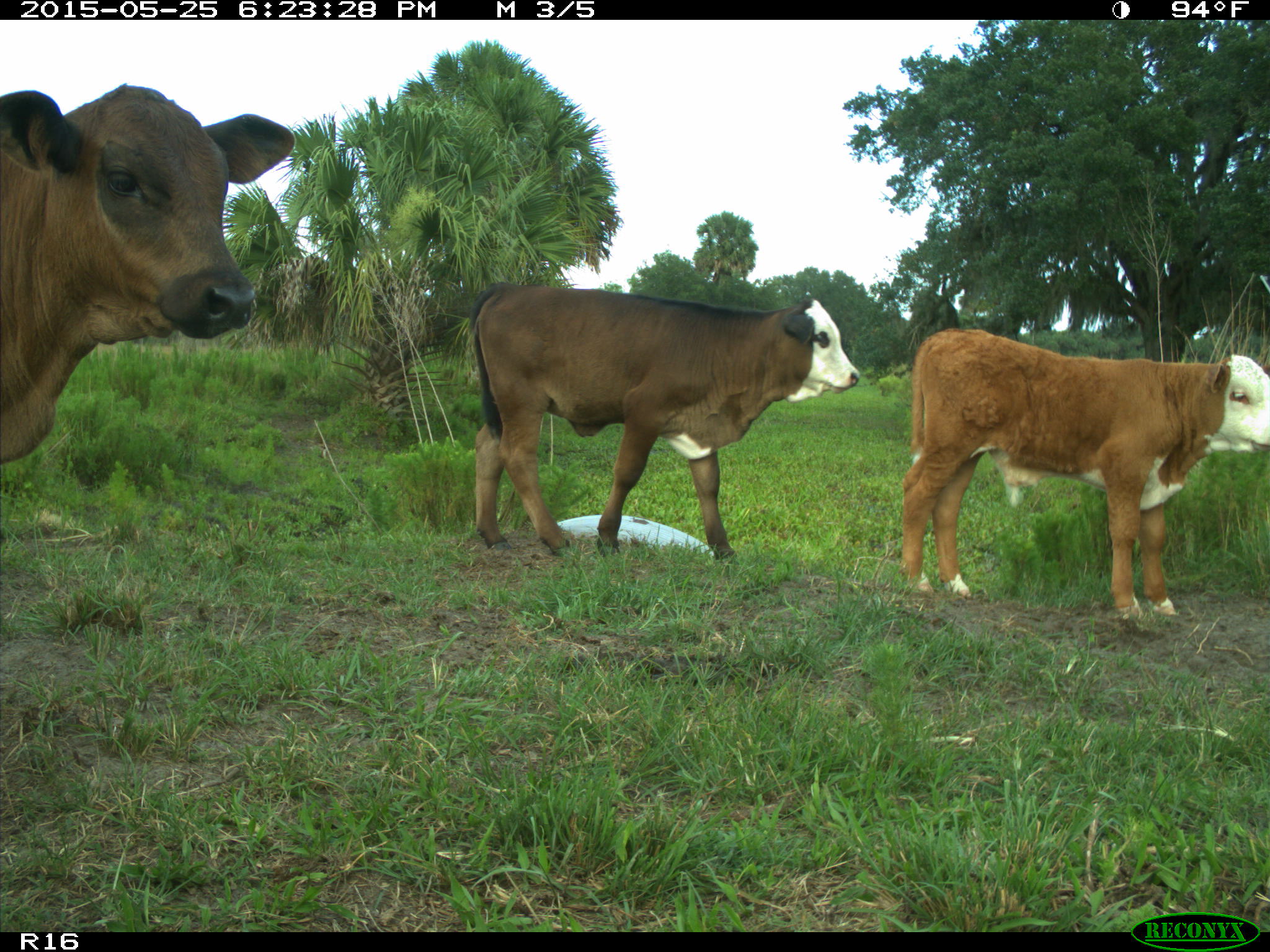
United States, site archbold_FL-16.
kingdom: Animalia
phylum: Chordata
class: Mammalia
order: Artiodactyla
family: Bovidae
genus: Bos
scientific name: Bos taurus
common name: domestic cow